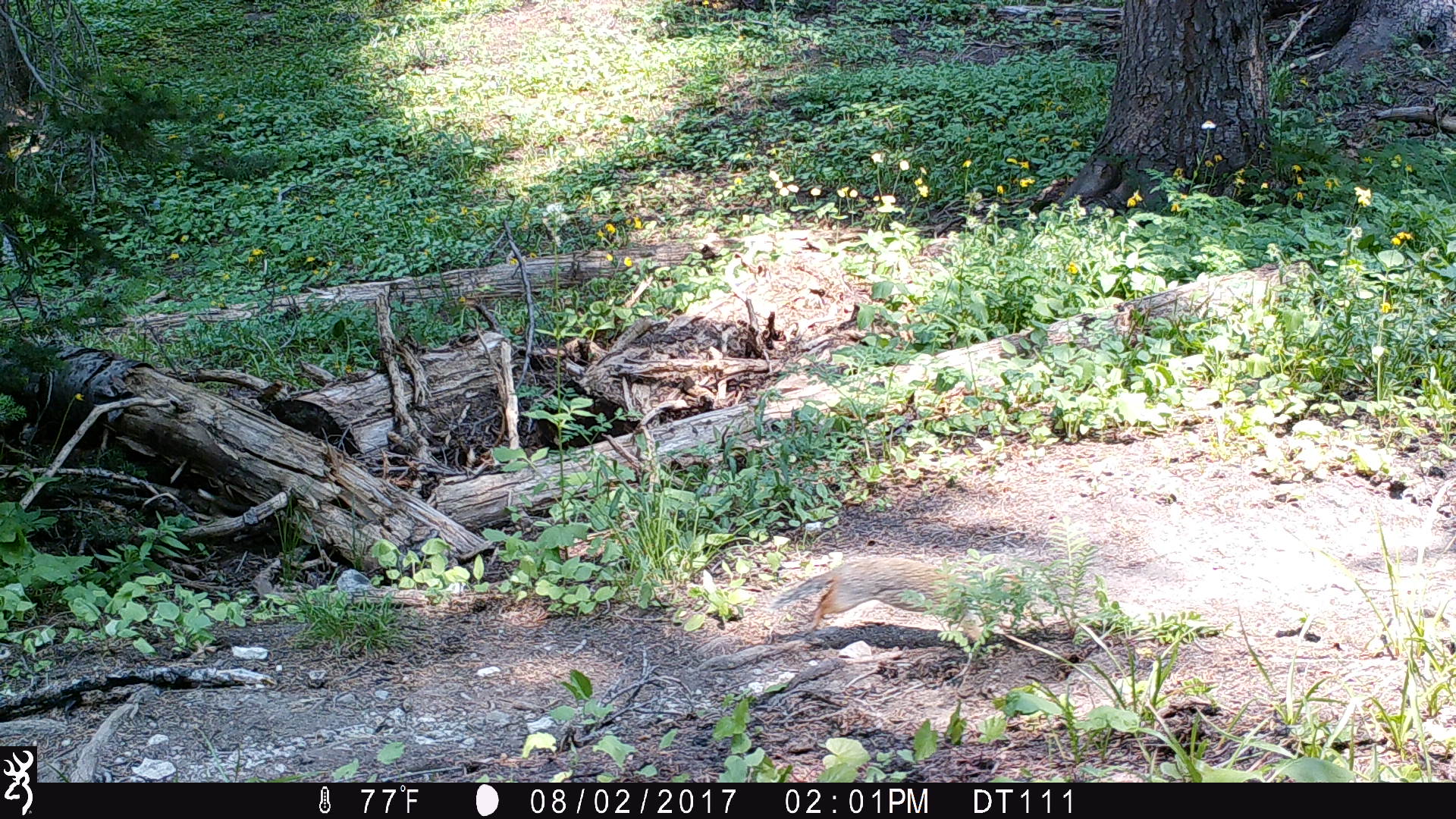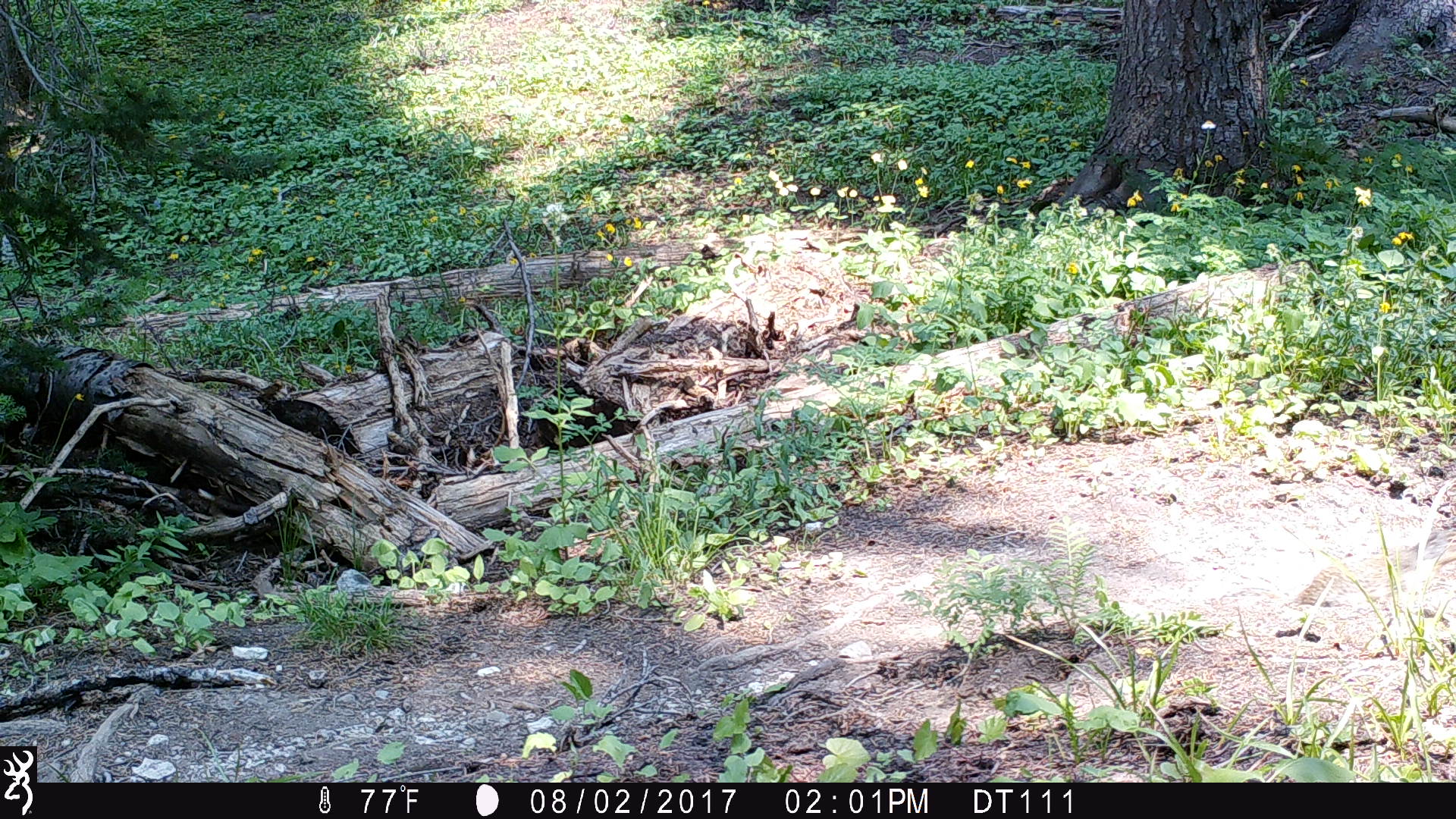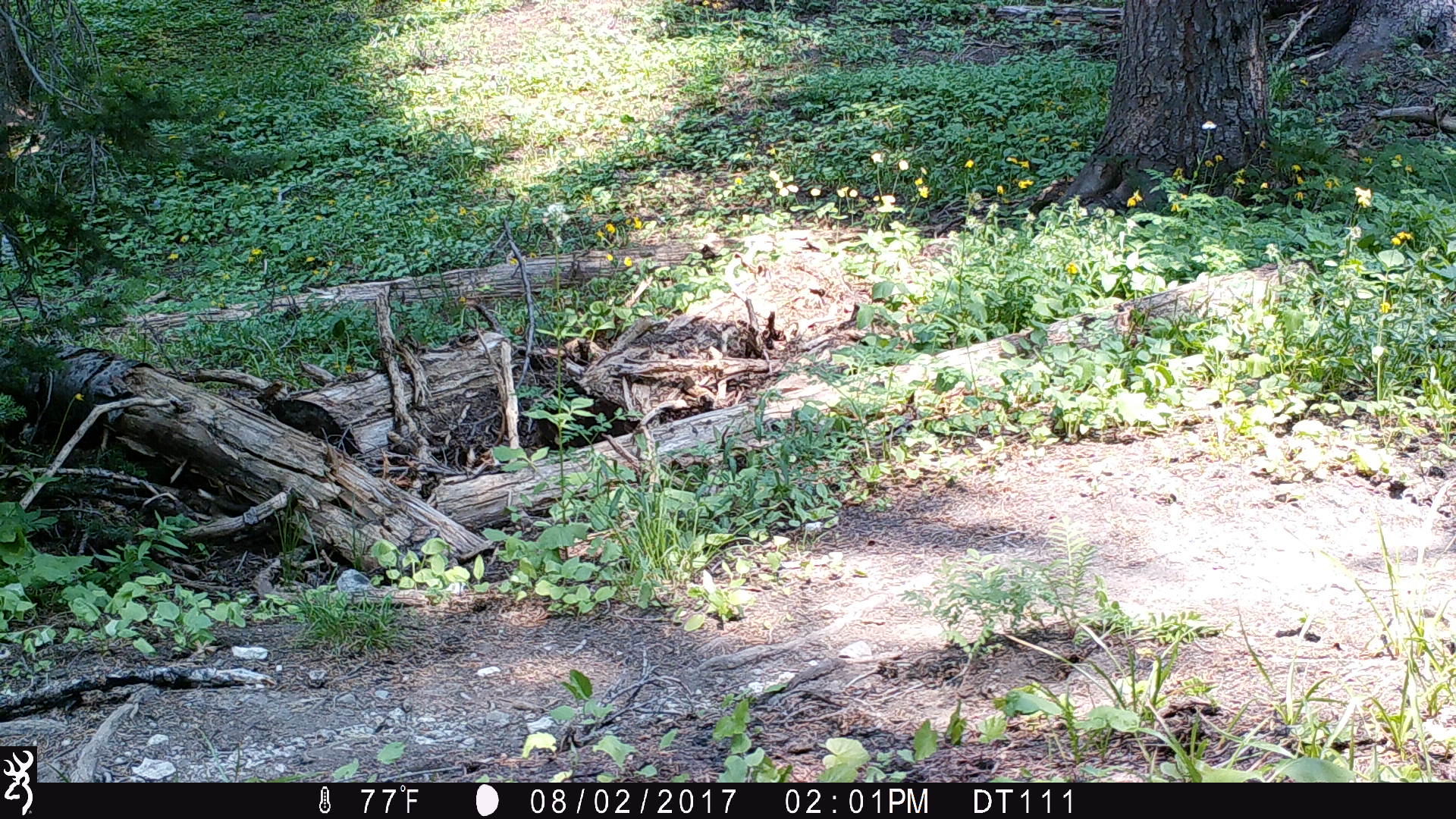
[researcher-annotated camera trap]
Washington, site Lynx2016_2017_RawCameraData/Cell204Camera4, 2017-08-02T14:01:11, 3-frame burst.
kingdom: Animalia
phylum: Chordata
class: Mammalia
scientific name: Mammalia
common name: small mammal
Small mammal (Mammalia). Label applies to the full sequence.